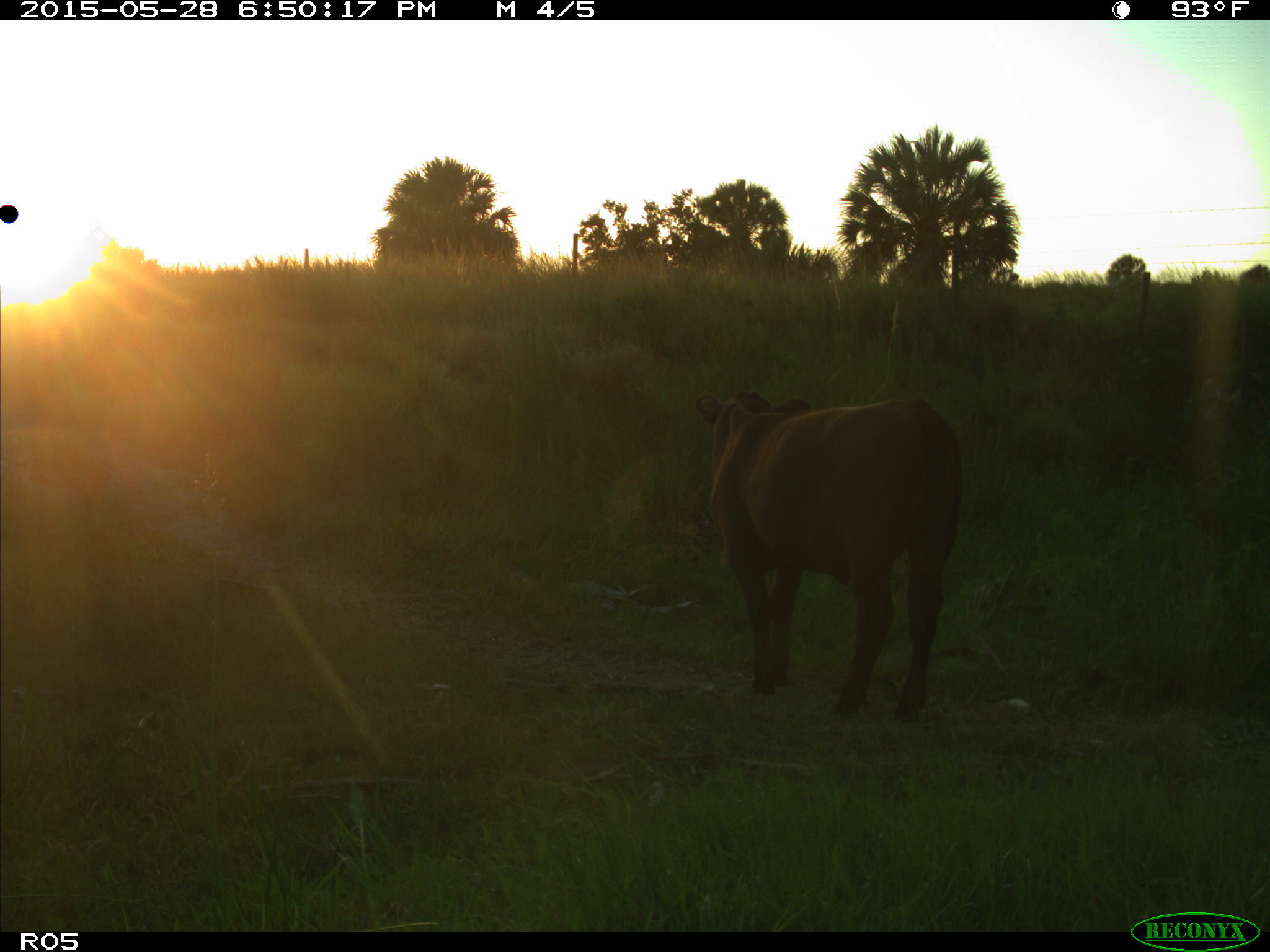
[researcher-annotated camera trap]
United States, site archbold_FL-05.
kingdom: Animalia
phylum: Chordata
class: Mammalia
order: Artiodactyla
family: Bovidae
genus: Bos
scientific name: Bos taurus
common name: domestic cow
Bos taurus (domestic cow).